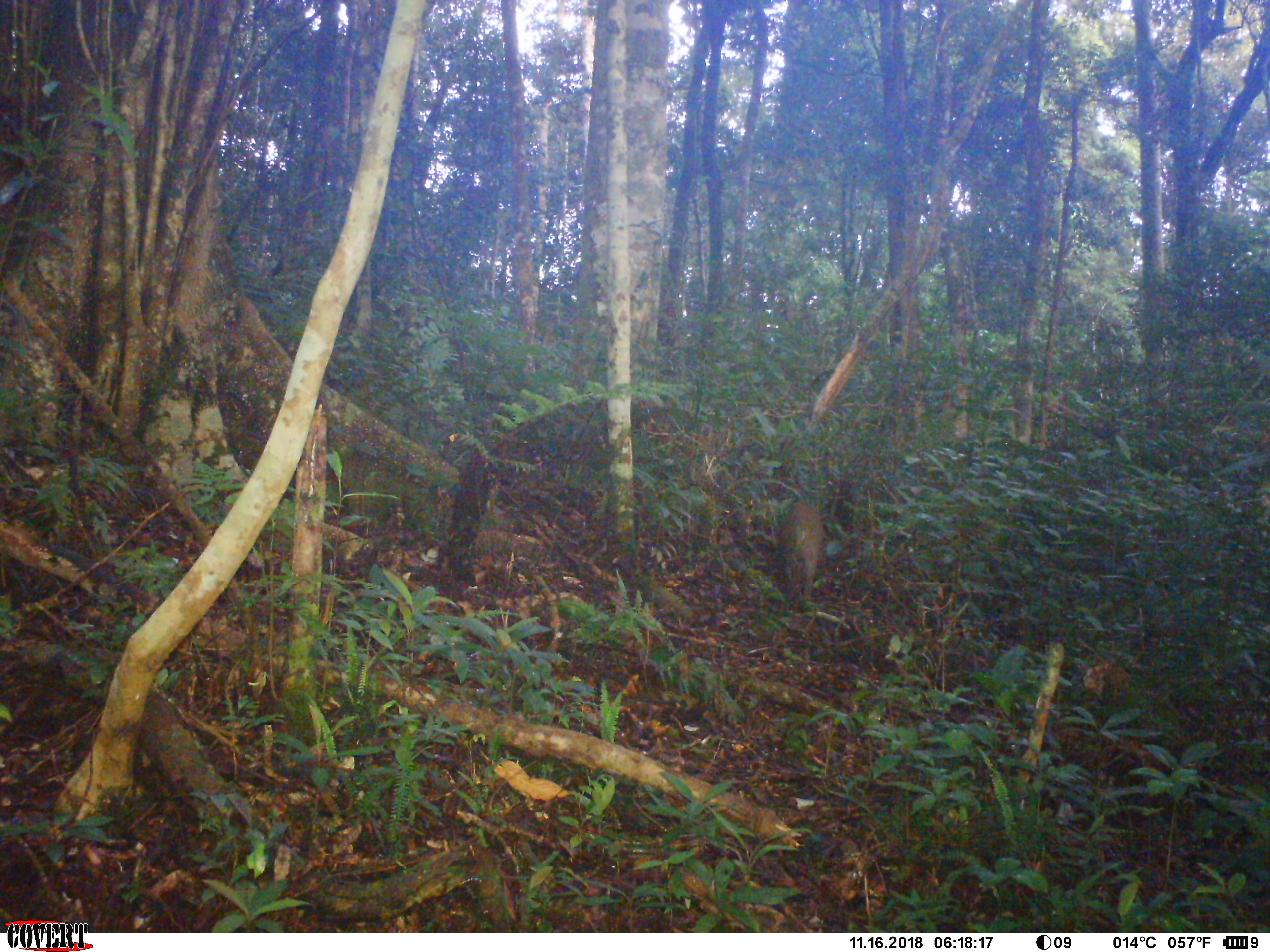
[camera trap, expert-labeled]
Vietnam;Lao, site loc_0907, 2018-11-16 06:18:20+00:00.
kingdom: Animalia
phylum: Chordata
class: Mammalia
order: Artiodactyla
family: Suidae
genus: Sus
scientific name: Sus scrofa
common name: eurasian wild pig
Eurasian wild pig (Sus scrofa). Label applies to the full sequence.